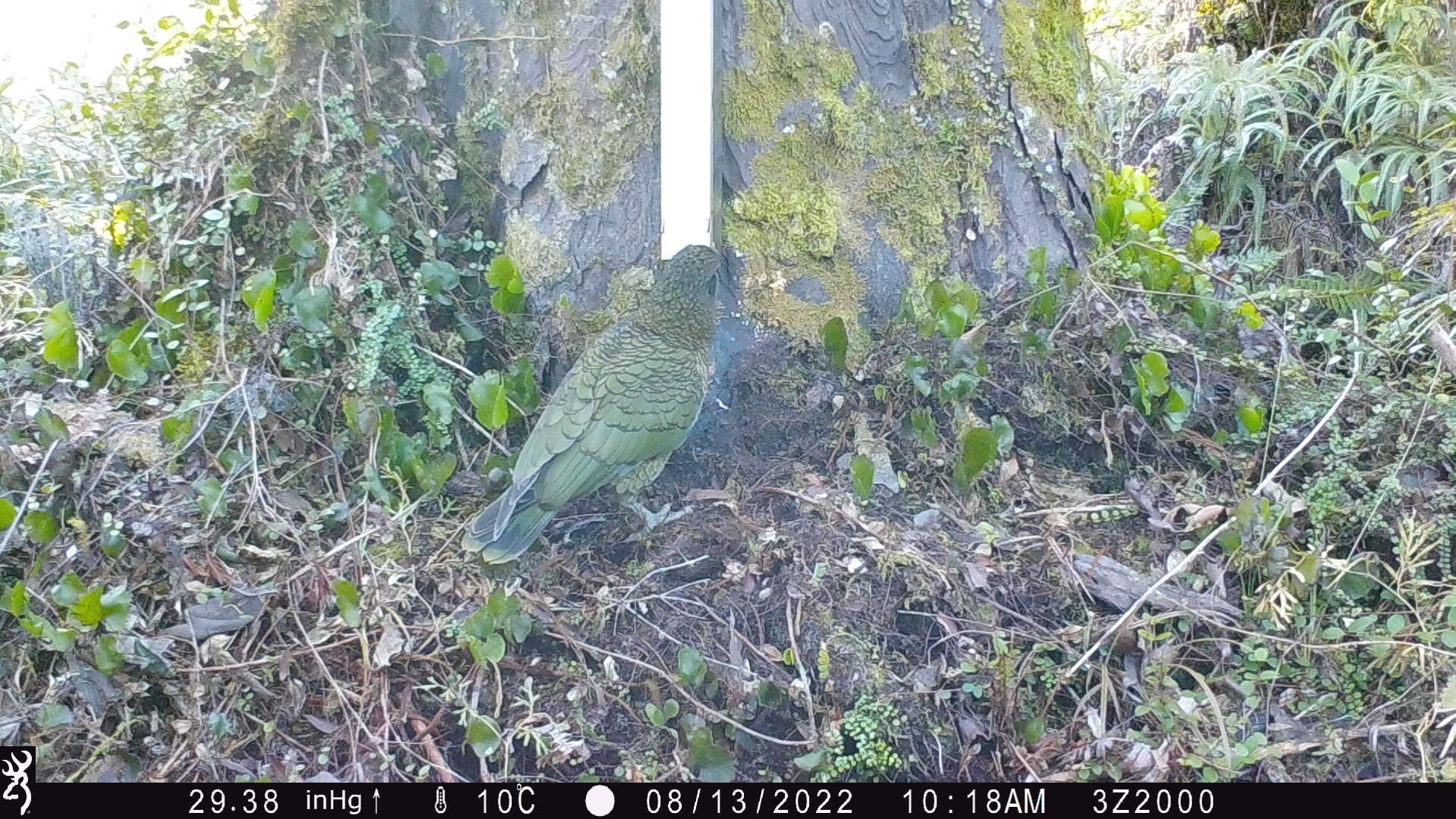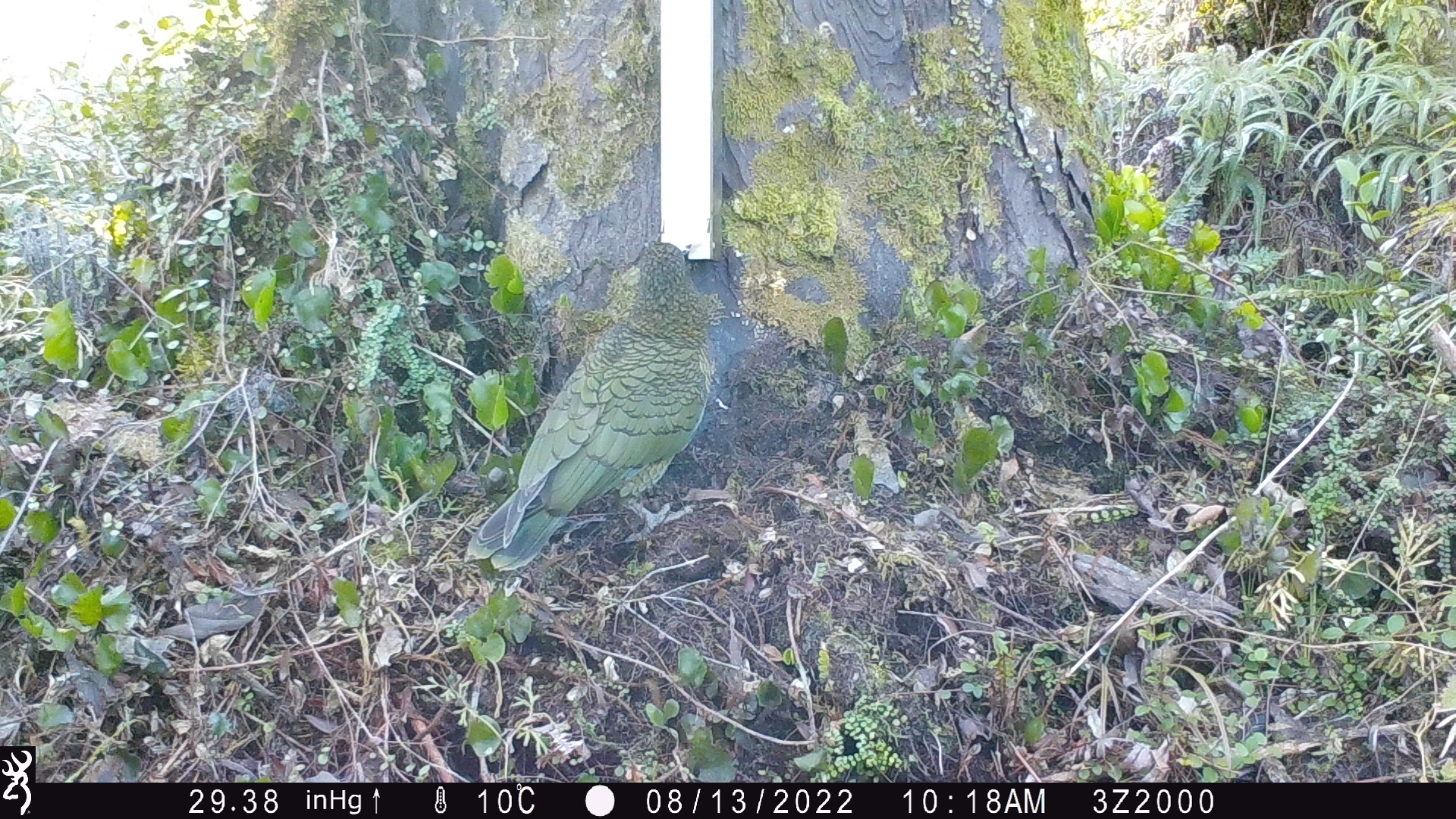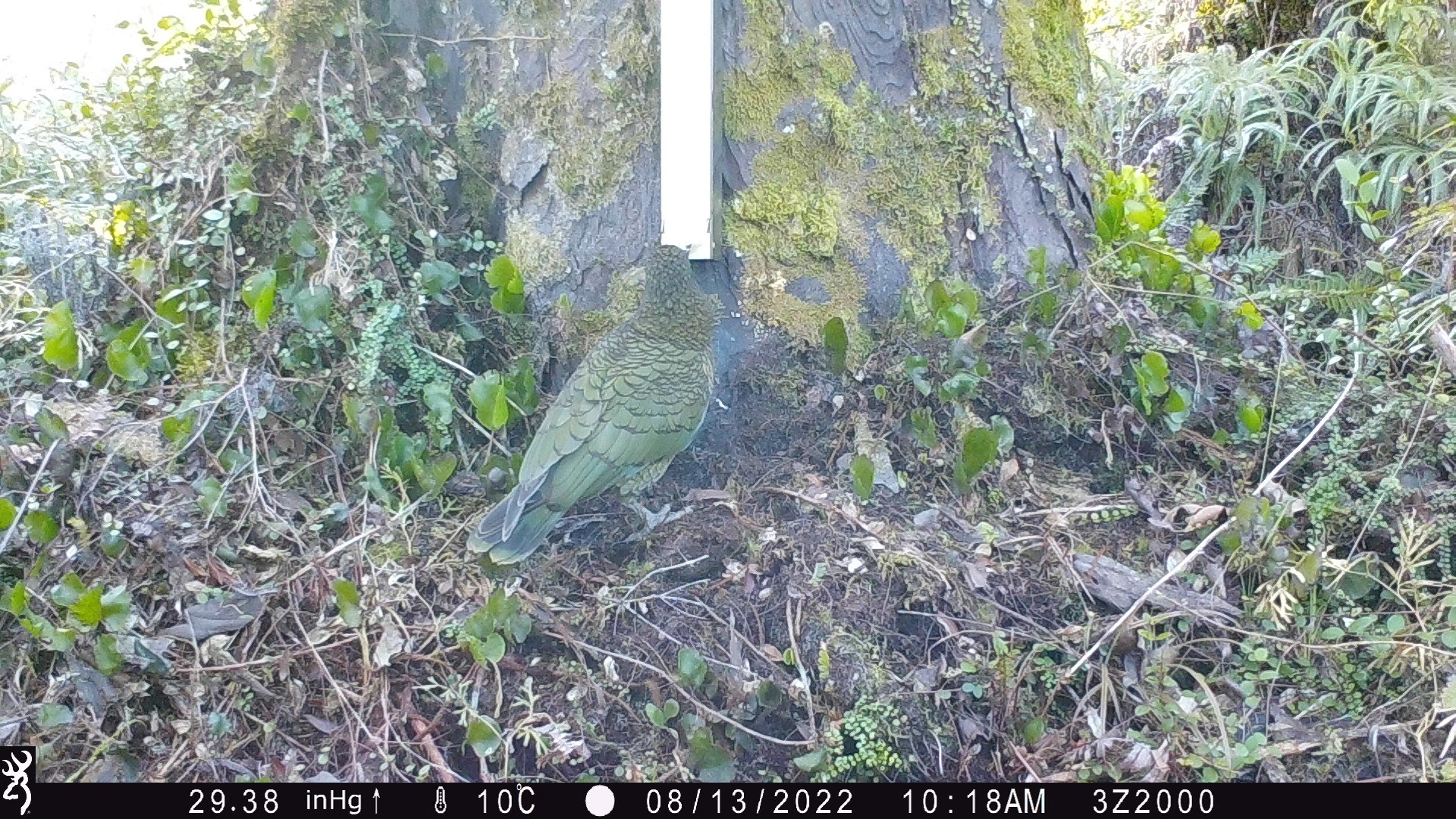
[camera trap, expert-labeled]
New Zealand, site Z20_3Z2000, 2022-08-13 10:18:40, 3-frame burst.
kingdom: Animalia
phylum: Chordata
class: Aves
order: Psittaciformes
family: Strigopidae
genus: Nestor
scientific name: Nestor notabilis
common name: kea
Kea (Nestor notabilis).